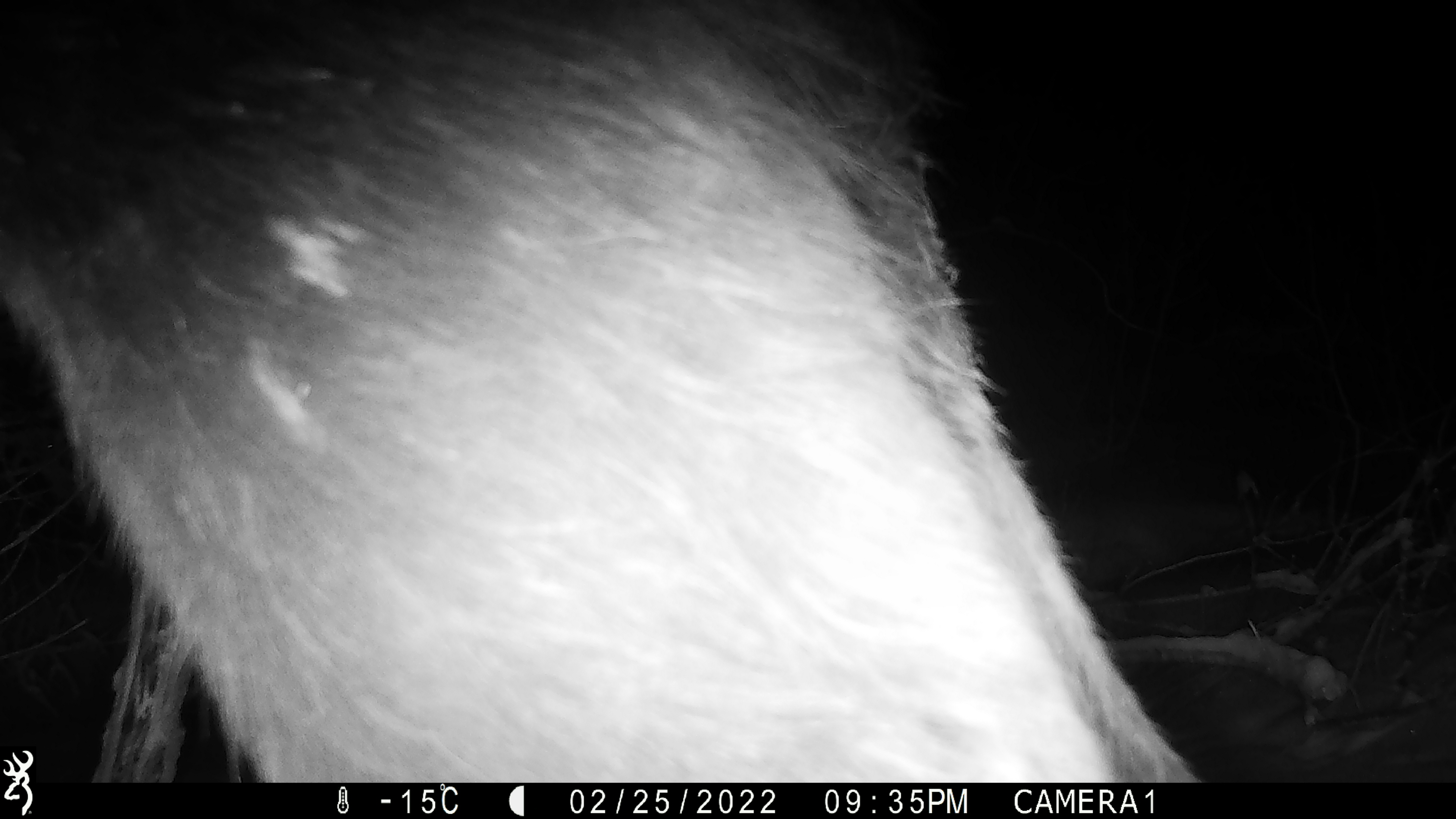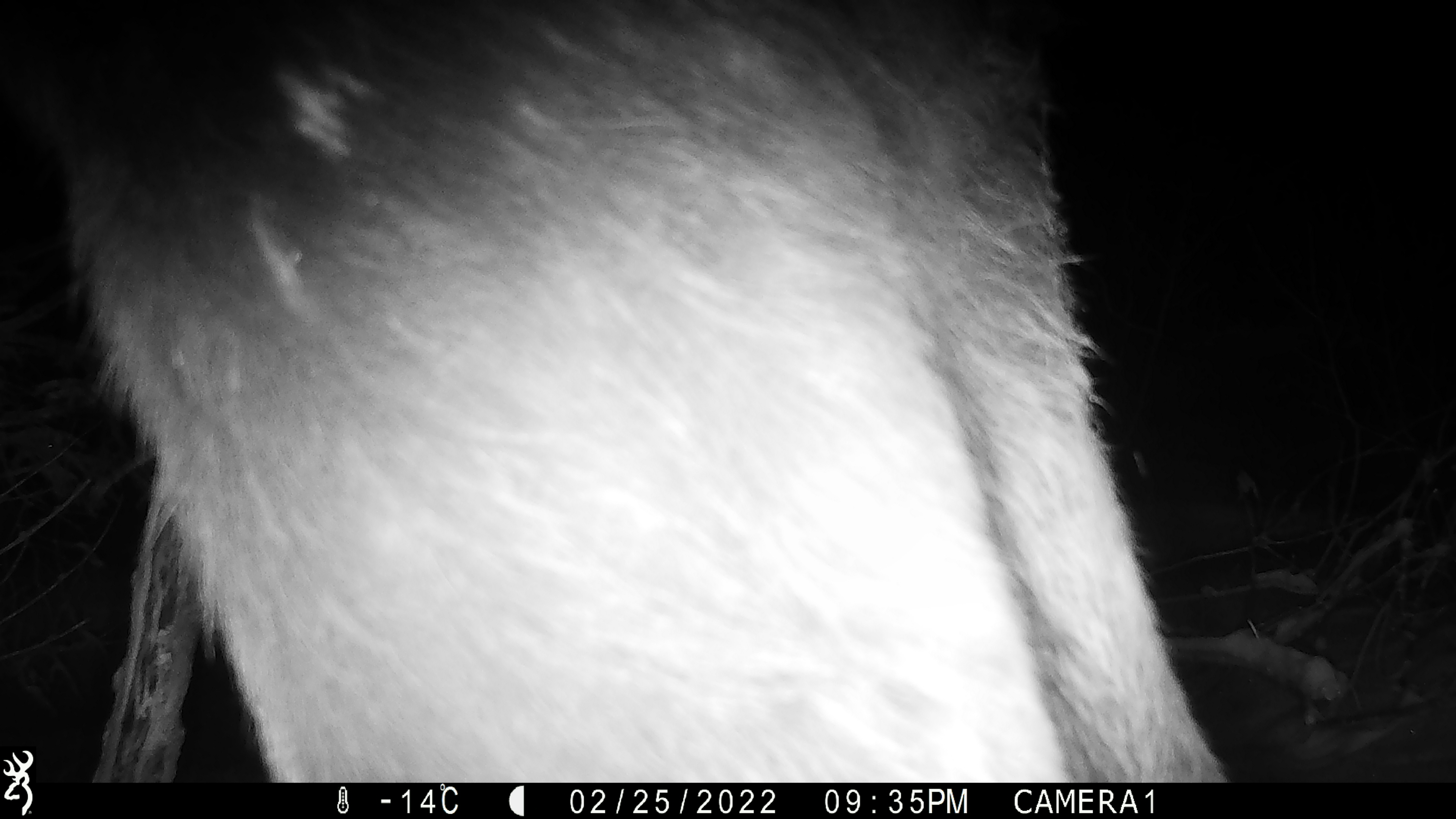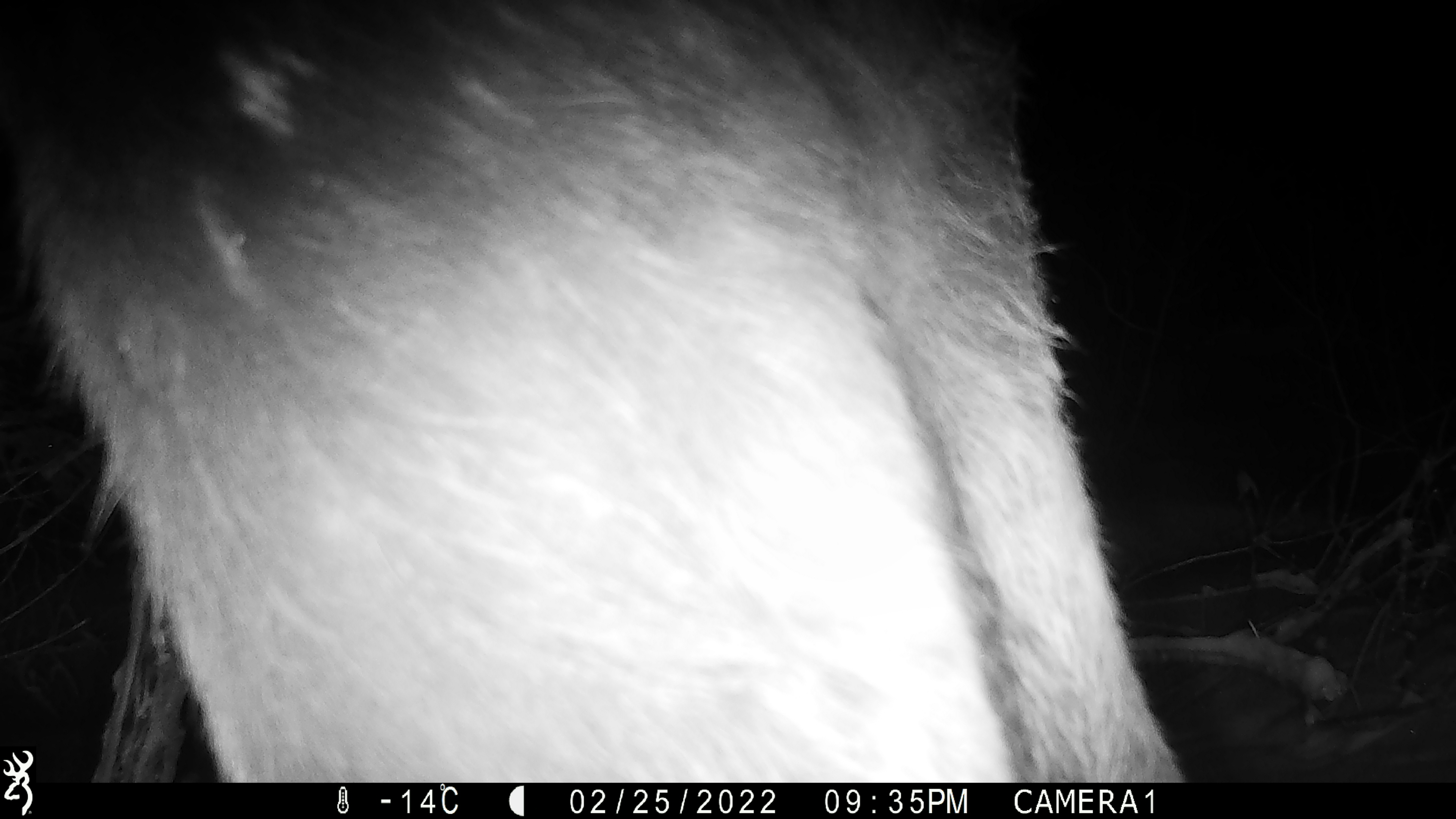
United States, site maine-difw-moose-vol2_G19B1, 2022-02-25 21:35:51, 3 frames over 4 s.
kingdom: Animalia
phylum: Chordata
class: Mammalia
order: Artiodactyla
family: Cervidae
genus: Alces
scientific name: Alces alces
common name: moose